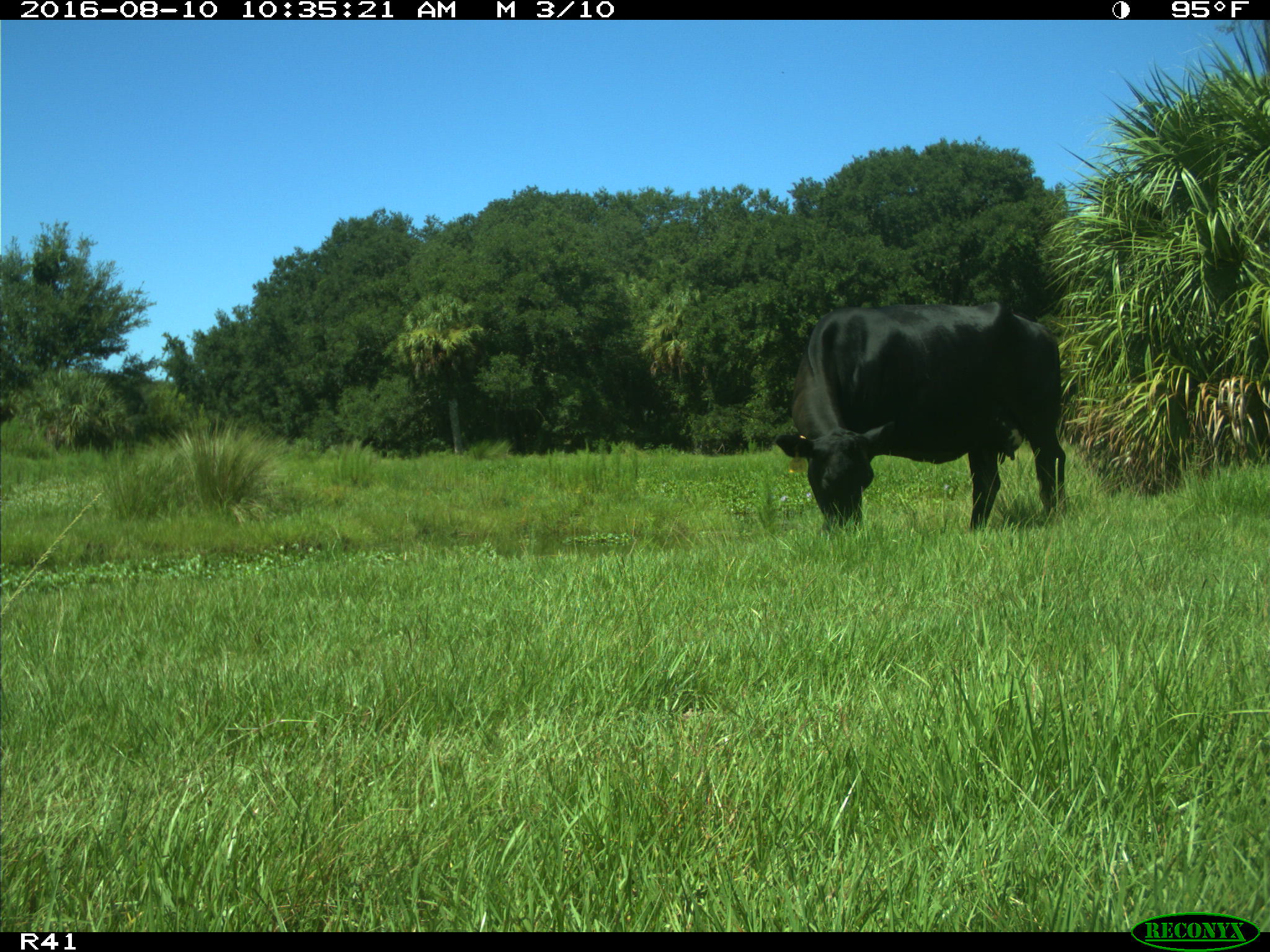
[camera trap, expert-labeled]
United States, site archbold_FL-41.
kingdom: Animalia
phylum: Chordata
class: Mammalia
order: Artiodactyla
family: Bovidae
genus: Bos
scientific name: Bos taurus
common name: domestic cow